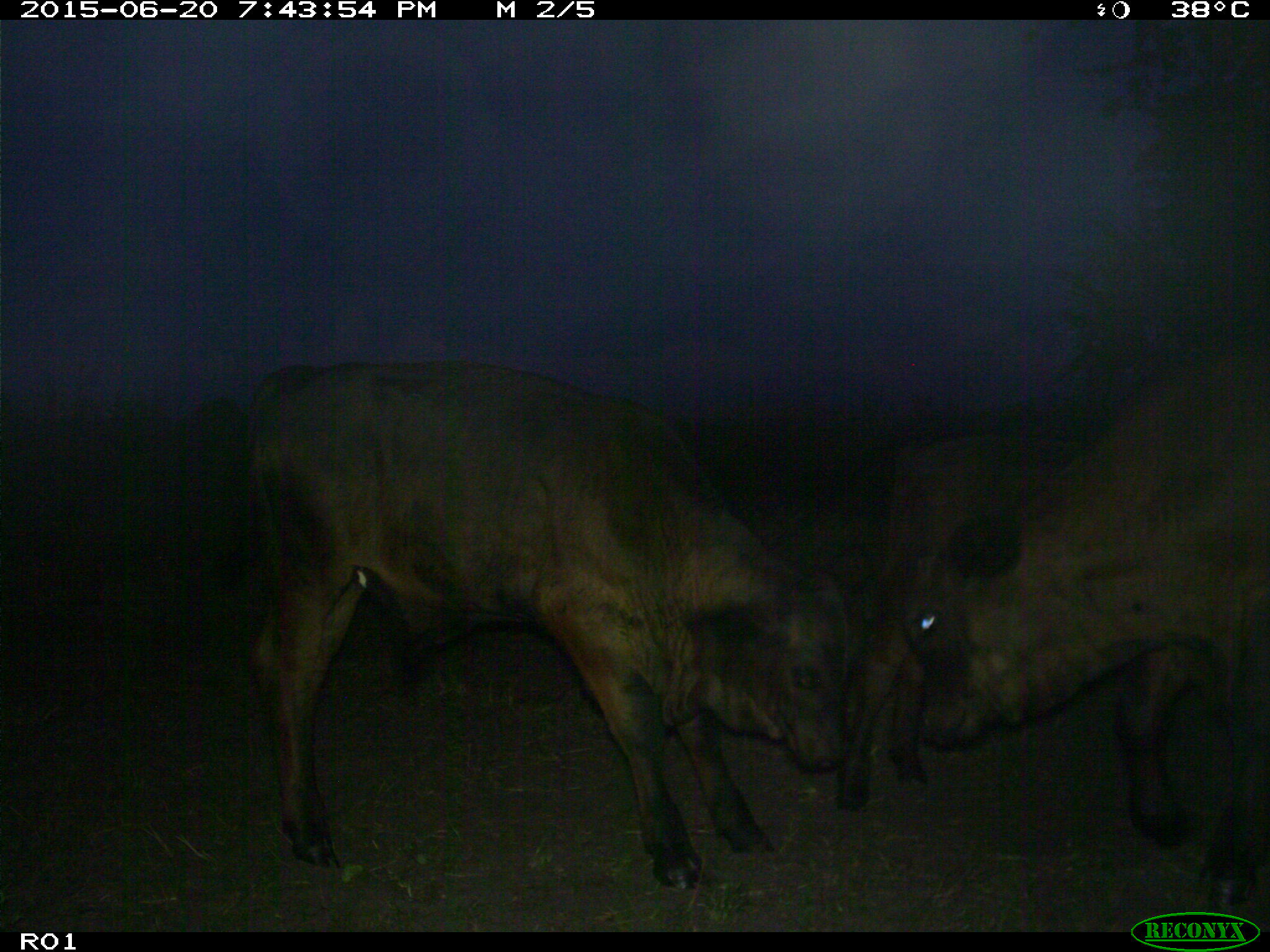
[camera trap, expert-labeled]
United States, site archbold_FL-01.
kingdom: Animalia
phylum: Chordata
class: Mammalia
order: Artiodactyla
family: Bovidae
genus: Bos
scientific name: Bos taurus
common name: domestic cow